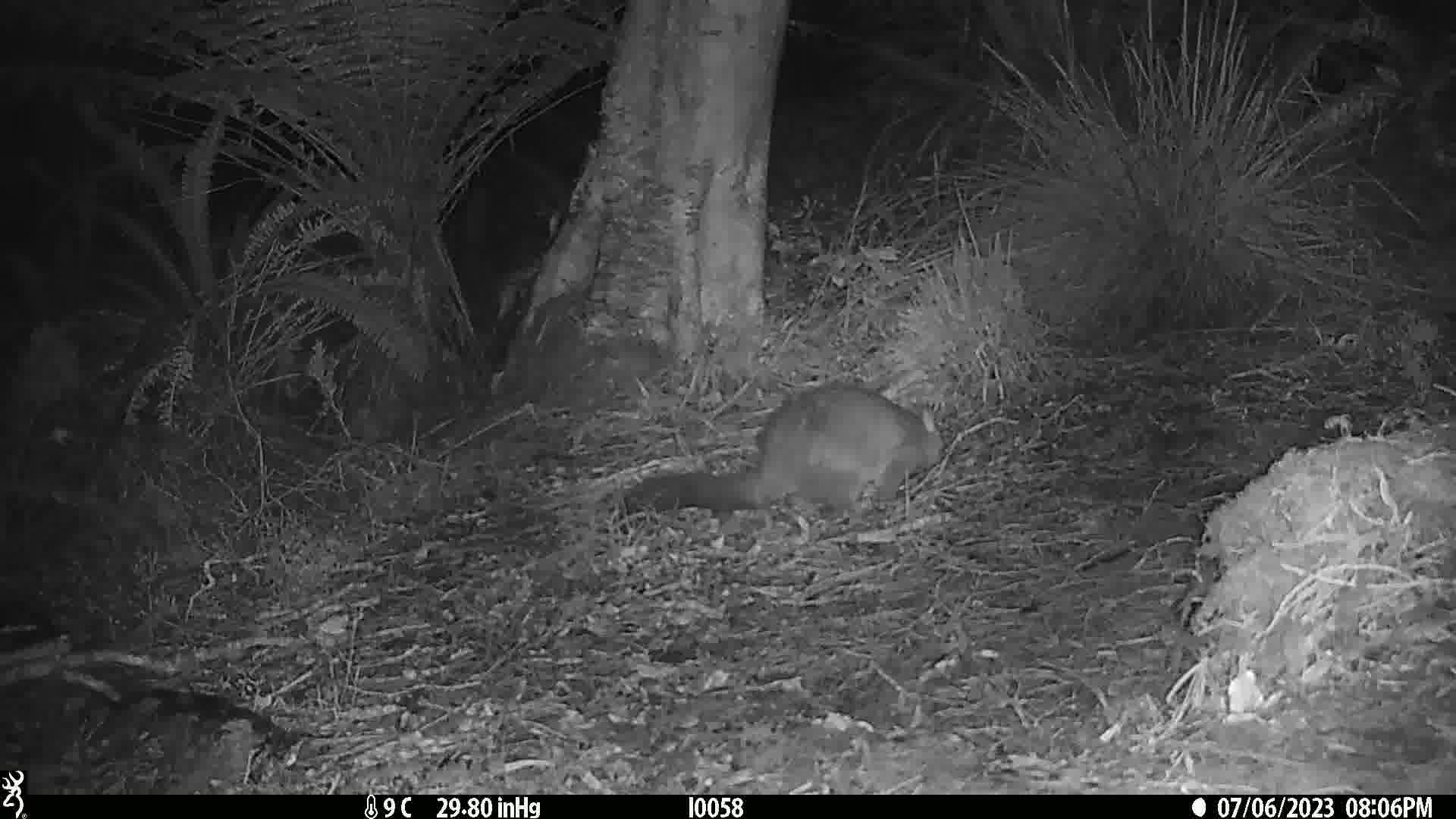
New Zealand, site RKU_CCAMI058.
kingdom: Animalia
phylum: Chordata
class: Mammalia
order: Diprotodontia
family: Phalangeridae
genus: Trichosurus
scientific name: Trichosurus vulpecula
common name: common brushtail possum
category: possum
Possum (common brushtail possum) (Trichosurus vulpecula).